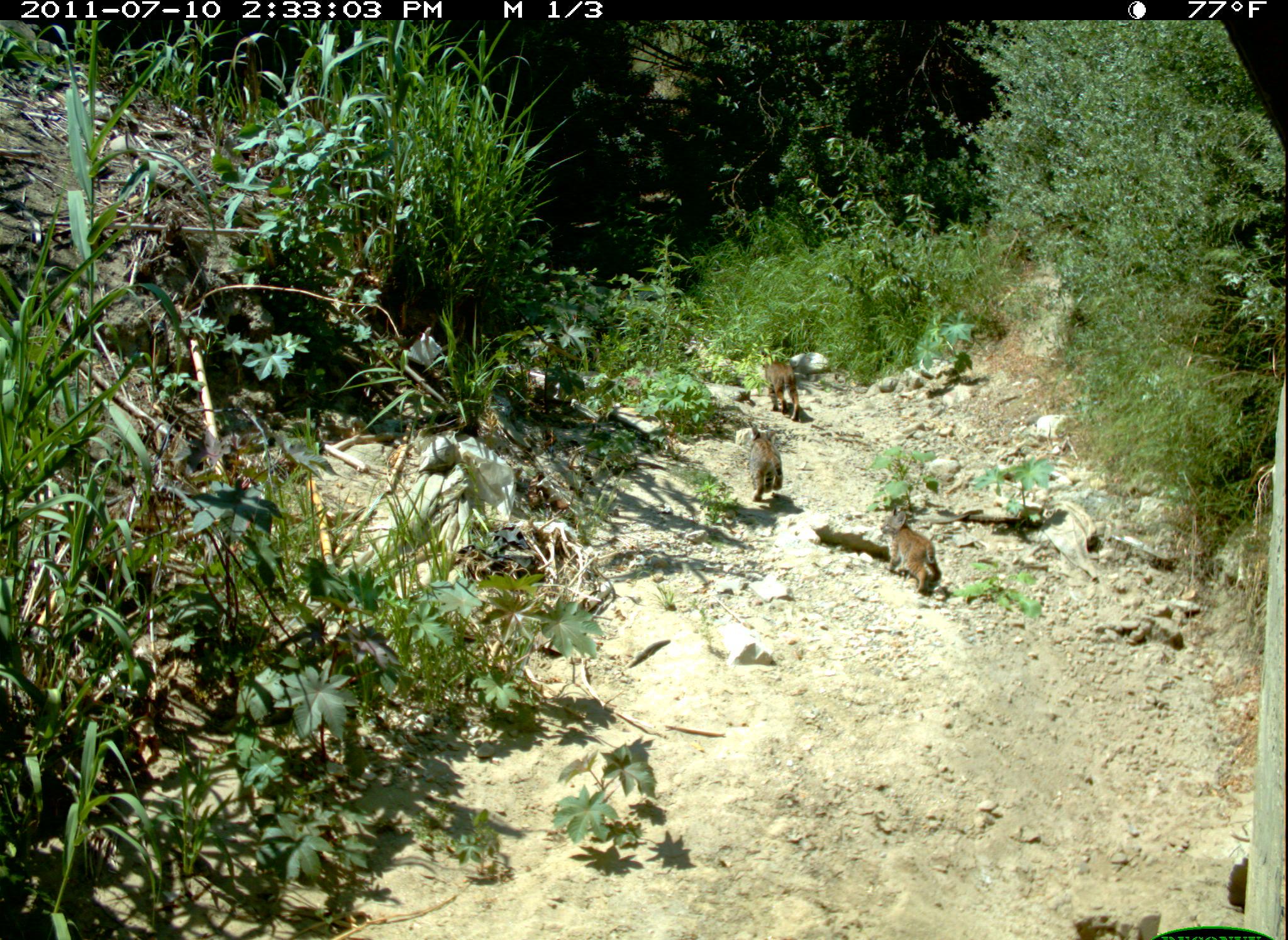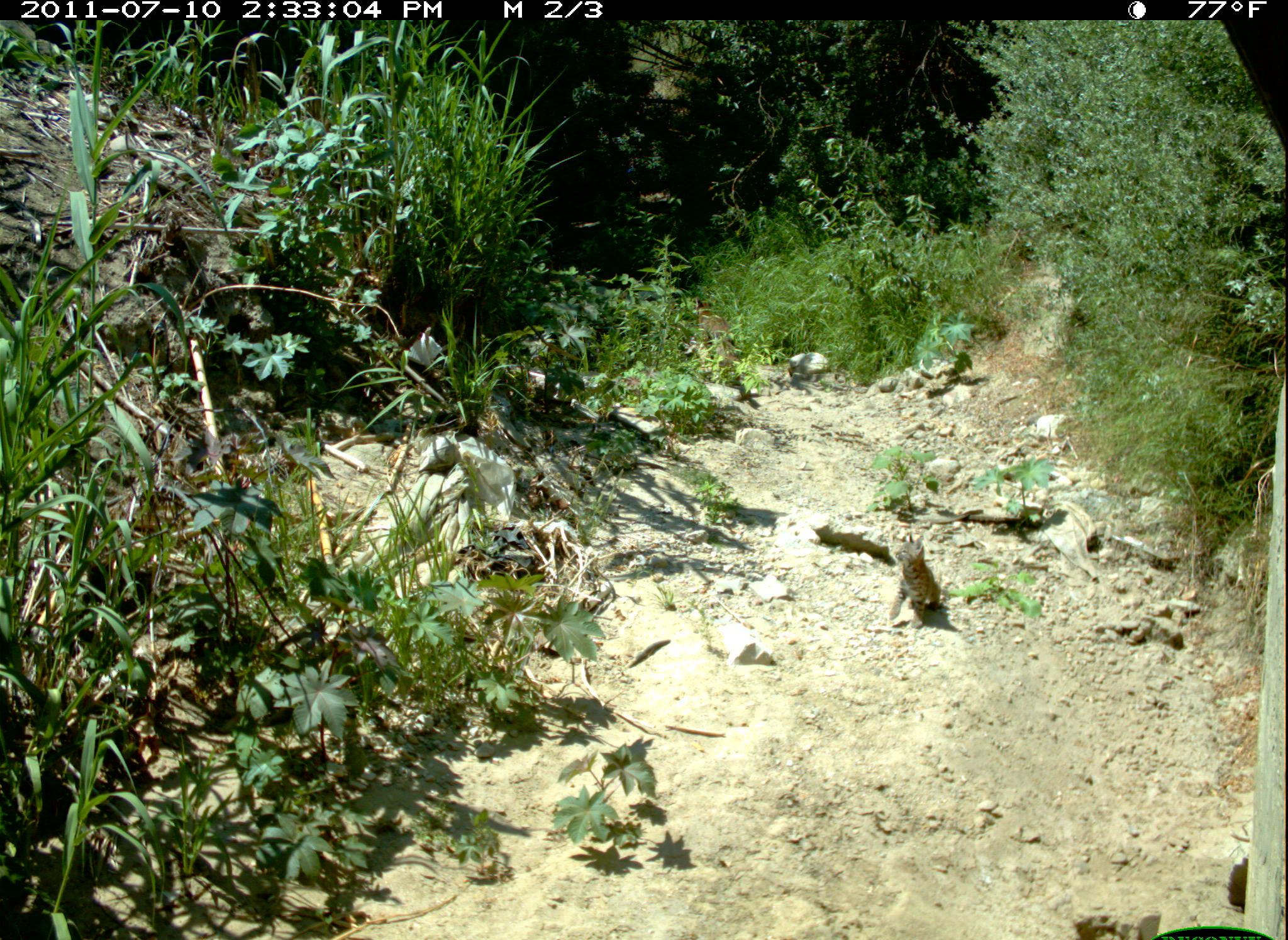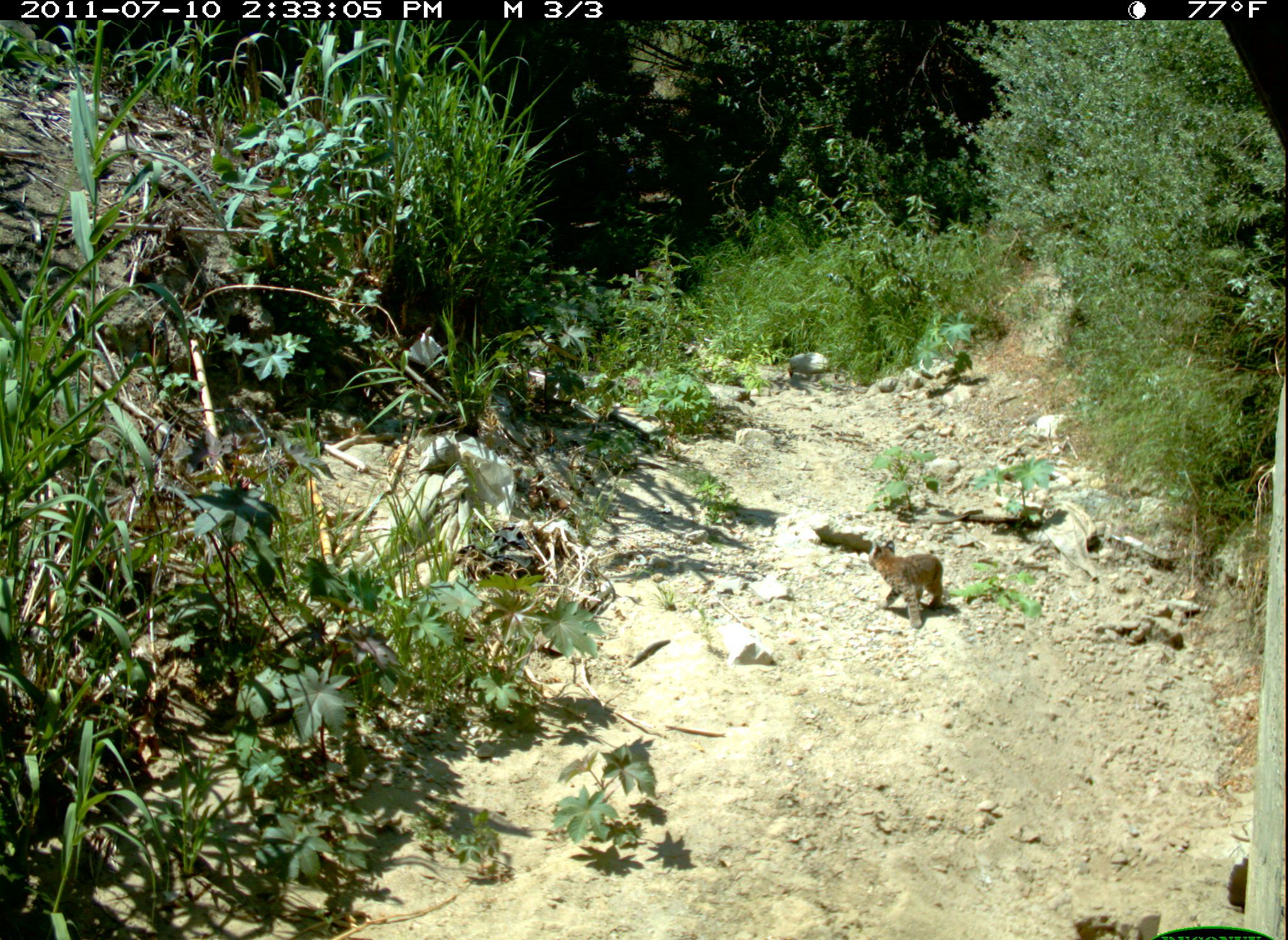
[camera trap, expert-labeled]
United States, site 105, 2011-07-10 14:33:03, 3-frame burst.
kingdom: Animalia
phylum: Chordata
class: Mammalia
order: Carnivora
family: Felidae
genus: Lynx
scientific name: Lynx rufus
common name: bobcat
Bobcat (Lynx rufus).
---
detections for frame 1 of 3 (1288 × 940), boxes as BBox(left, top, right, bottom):
bobcat: BBox(879, 503, 953, 596); BBox(745, 427, 789, 499); BBox(760, 356, 808, 419)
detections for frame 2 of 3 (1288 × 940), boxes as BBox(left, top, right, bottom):
bobcat: BBox(874, 525, 958, 639); BBox(682, 294, 758, 397)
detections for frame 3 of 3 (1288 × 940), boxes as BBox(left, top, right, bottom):
bobcat: BBox(857, 532, 953, 633)